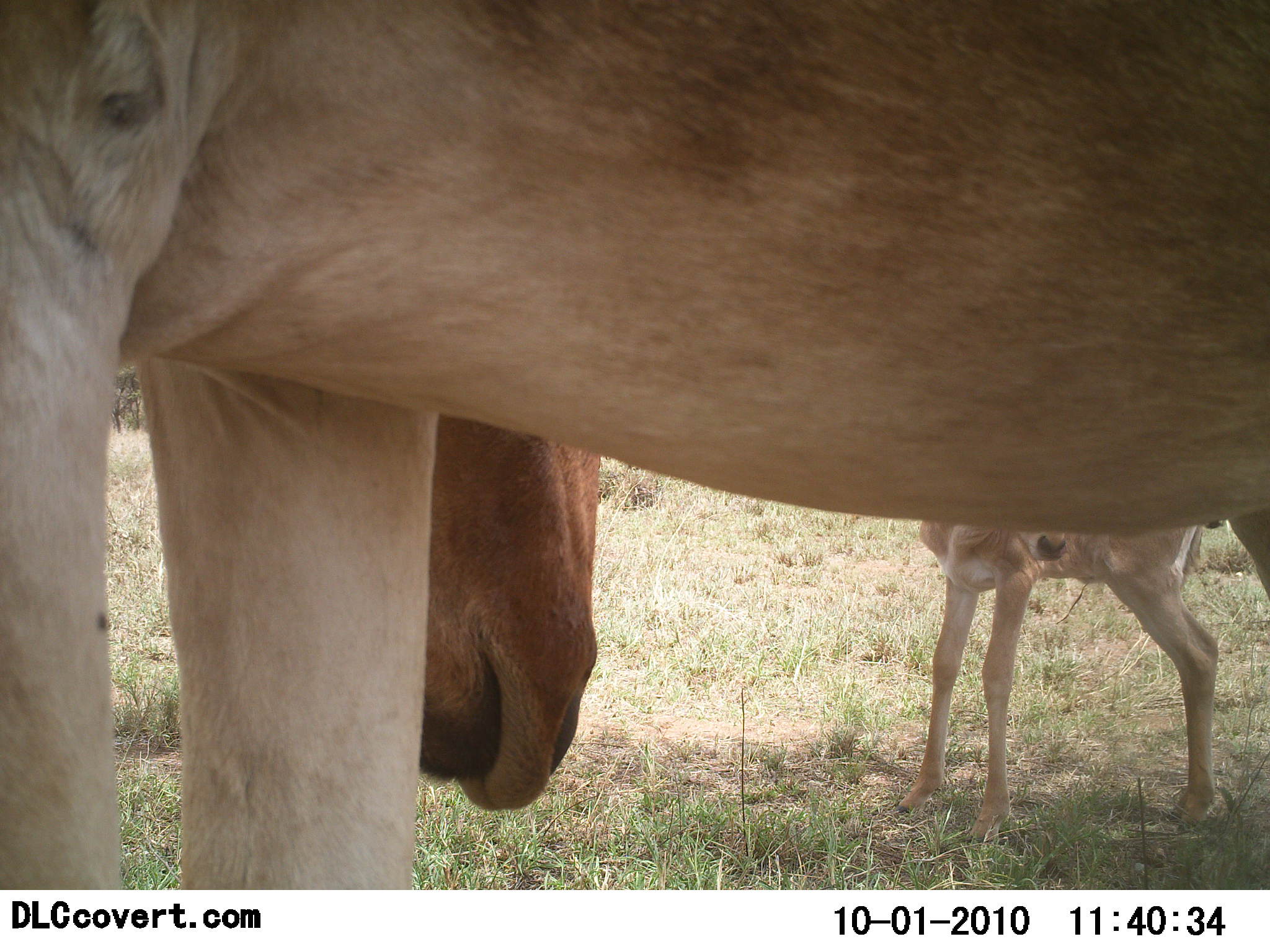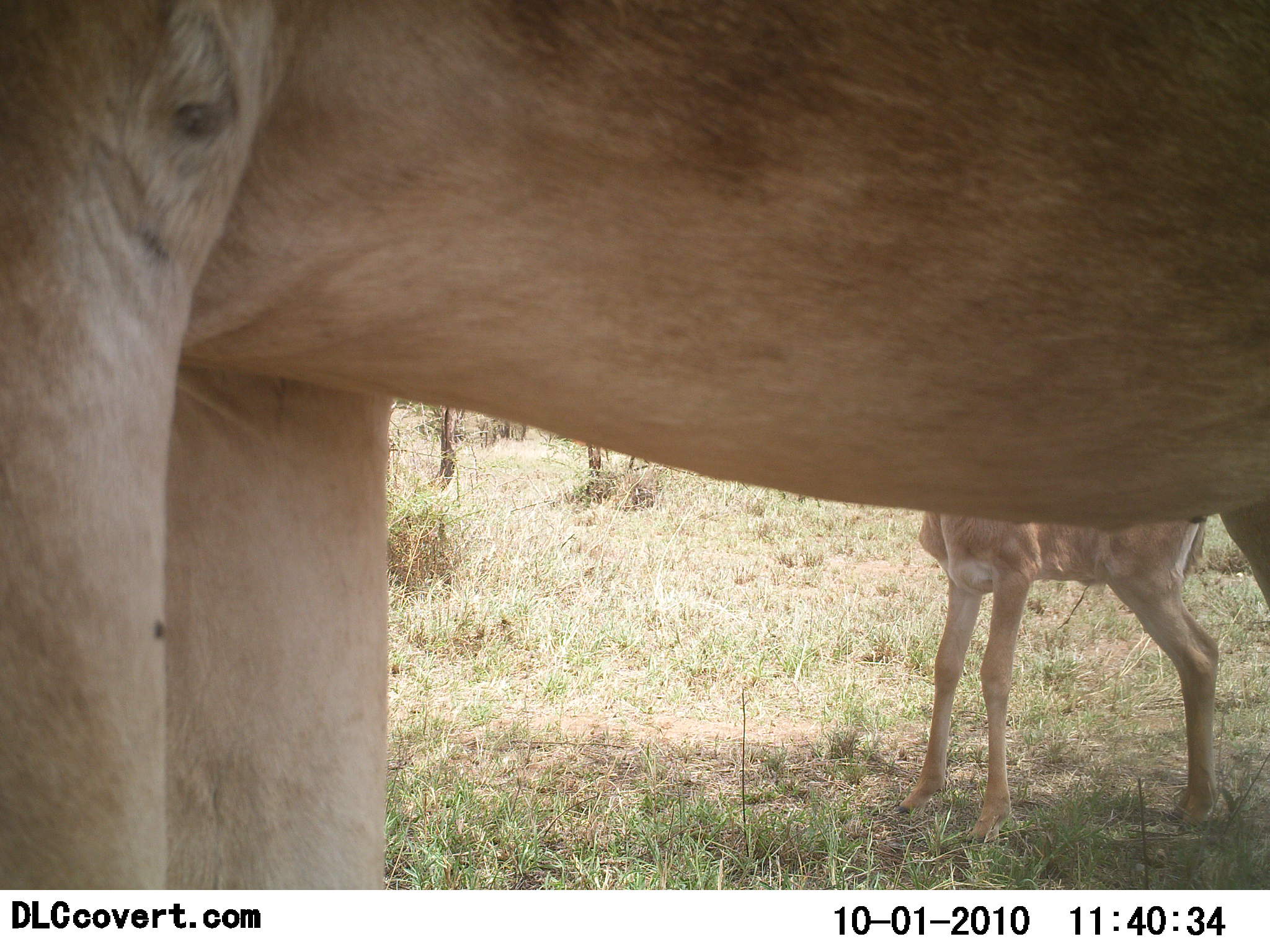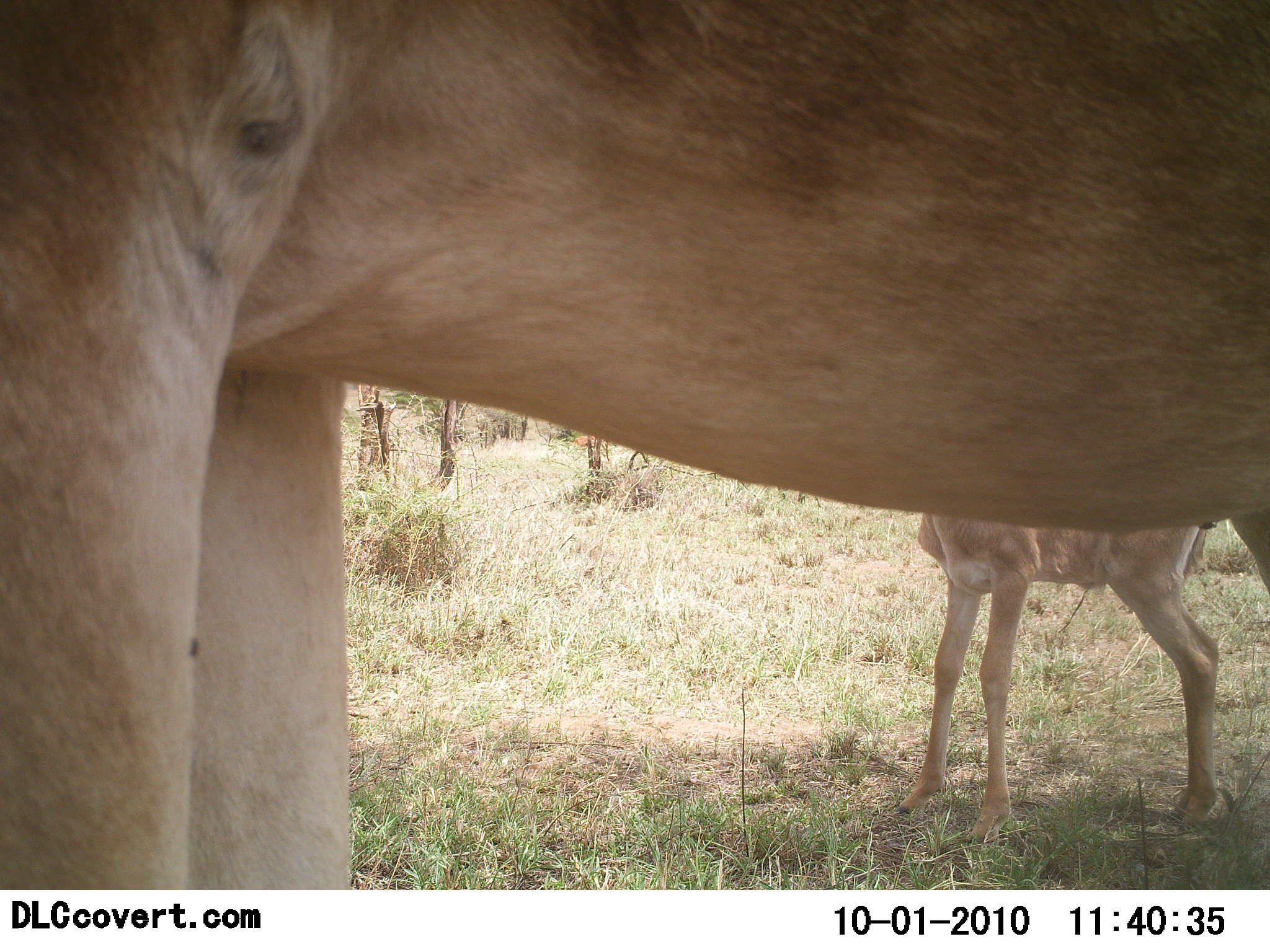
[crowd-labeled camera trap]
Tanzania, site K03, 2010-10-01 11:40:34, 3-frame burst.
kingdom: Animalia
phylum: Chordata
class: Mammalia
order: Artiodactyla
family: Bovidae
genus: Alcelaphus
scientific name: Alcelaphus buselaphus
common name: hartebeest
Hartebeest (Alcelaphus buselaphus), count 2. Behavior (volunteer vote fractions): standing 100%, resting 0%, moving 0%, interacting 0%. Young present (vote fraction): 90%. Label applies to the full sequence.